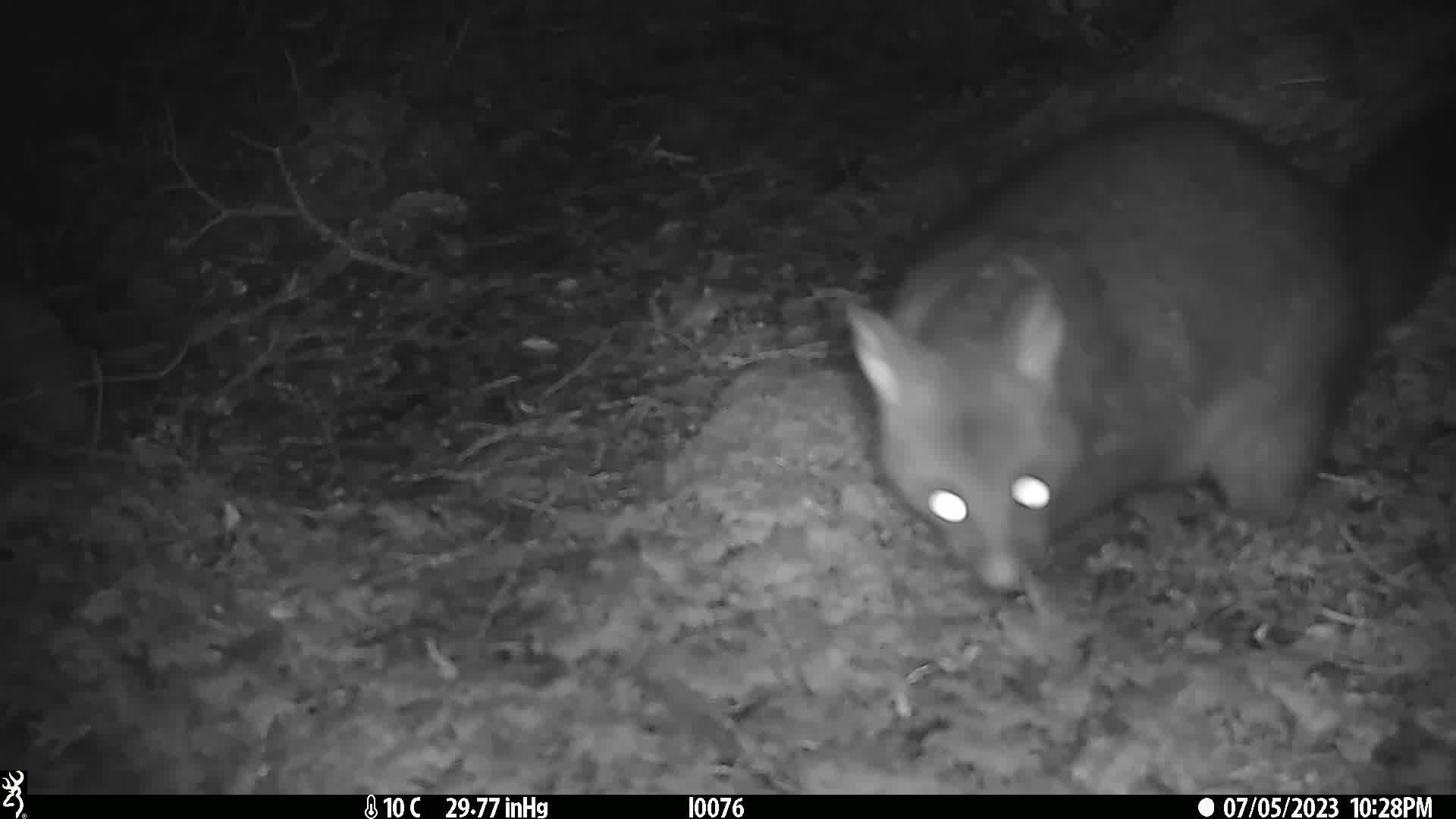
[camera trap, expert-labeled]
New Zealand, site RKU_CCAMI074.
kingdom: Animalia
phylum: Chordata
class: Mammalia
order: Diprotodontia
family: Phalangeridae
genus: Trichosurus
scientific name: Trichosurus vulpecula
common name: common brushtail possum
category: possum